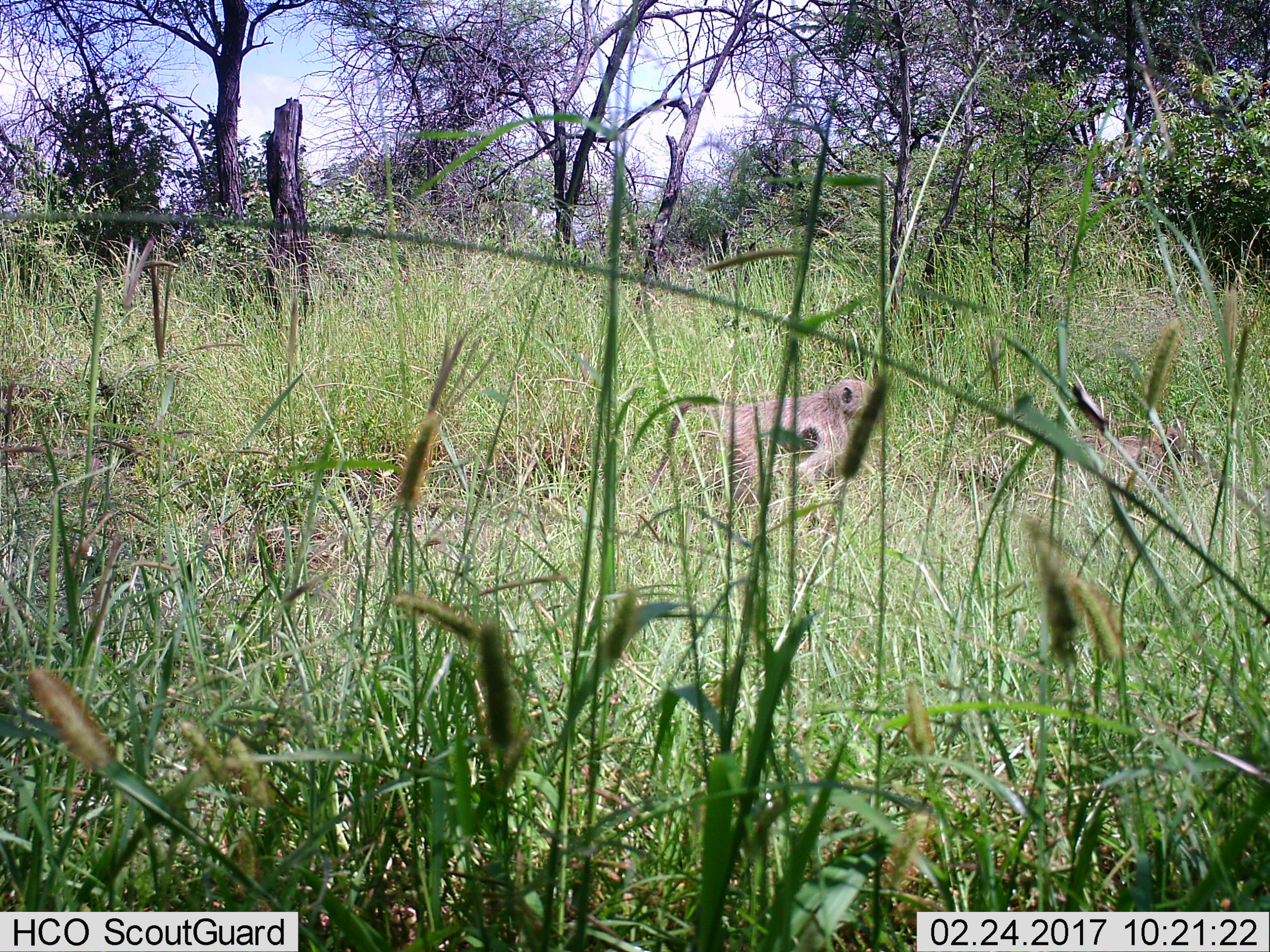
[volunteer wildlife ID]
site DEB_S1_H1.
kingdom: Animalia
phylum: Chordata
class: Mammalia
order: Primates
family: Cercopithecidae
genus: Papio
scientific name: Papio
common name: baboon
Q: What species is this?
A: Baboon (Papio).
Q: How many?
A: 2.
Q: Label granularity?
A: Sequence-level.